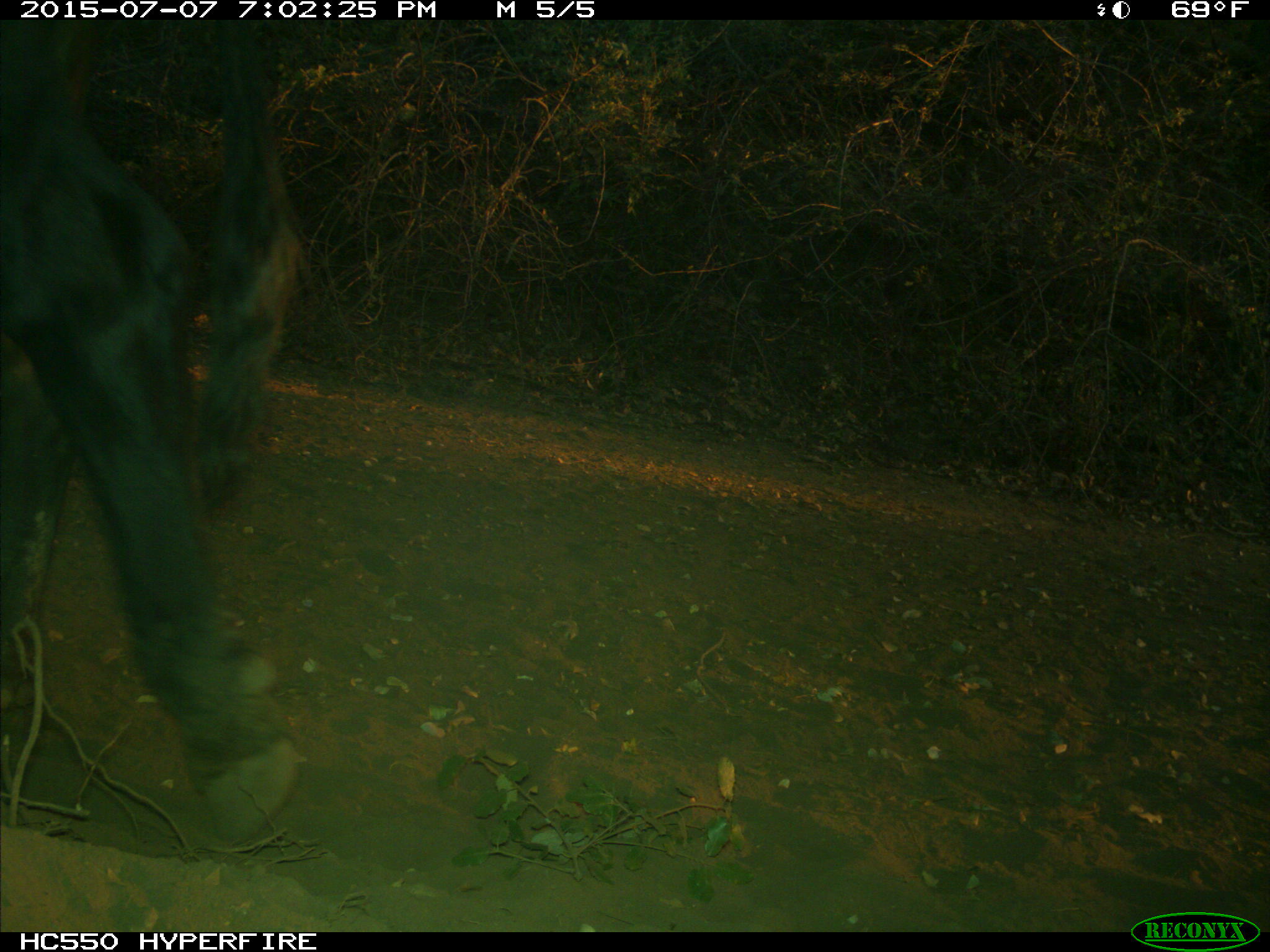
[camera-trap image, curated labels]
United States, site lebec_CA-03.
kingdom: Animalia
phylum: Chordata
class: Mammalia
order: Artiodactyla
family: Bovidae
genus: Bos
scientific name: Bos taurus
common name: domestic cow